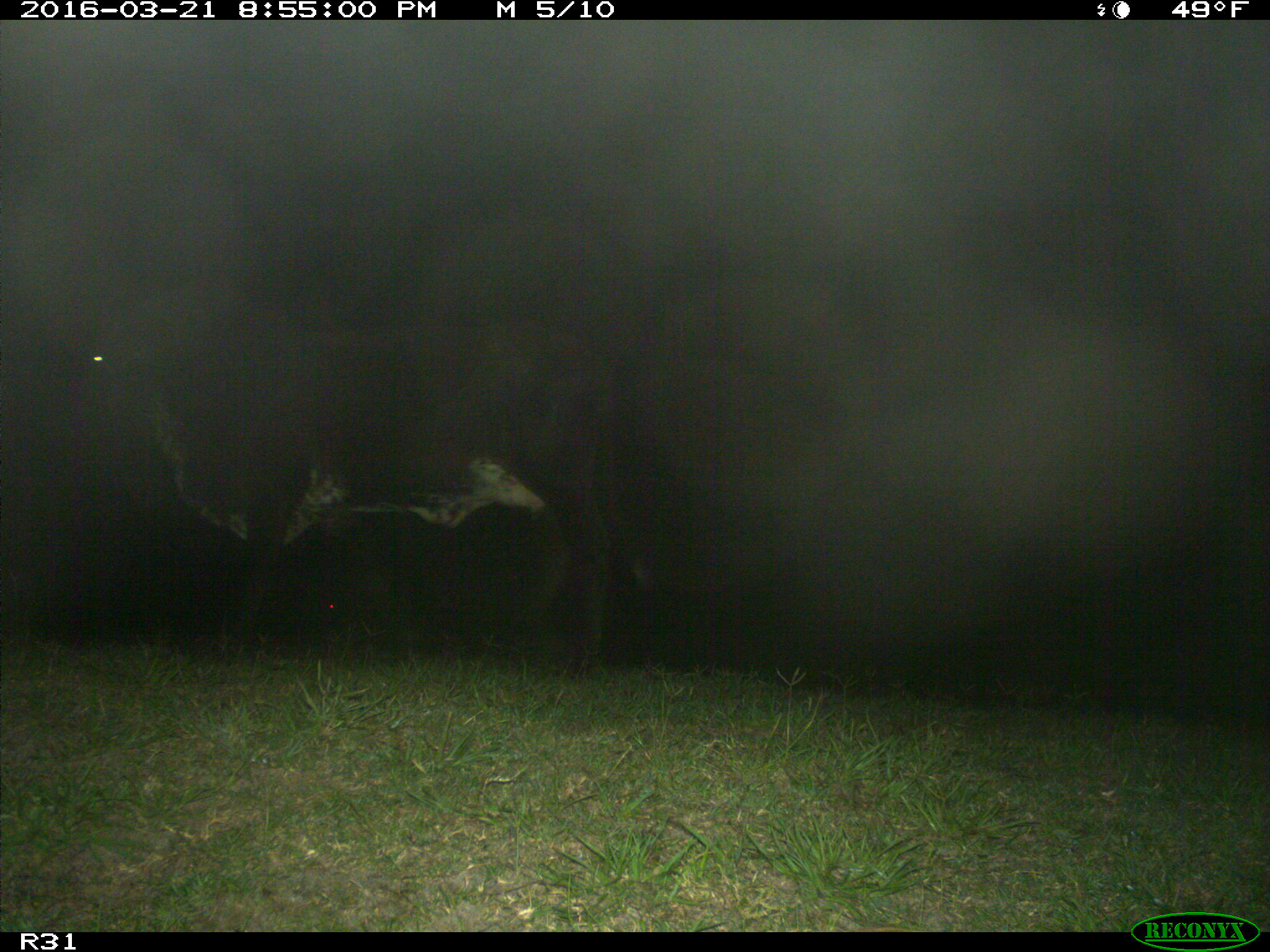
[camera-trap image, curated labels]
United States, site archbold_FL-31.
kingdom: Animalia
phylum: Chordata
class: Mammalia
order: Artiodactyla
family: Bovidae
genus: Bos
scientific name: Bos taurus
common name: domestic cow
Bos taurus (domestic cow).